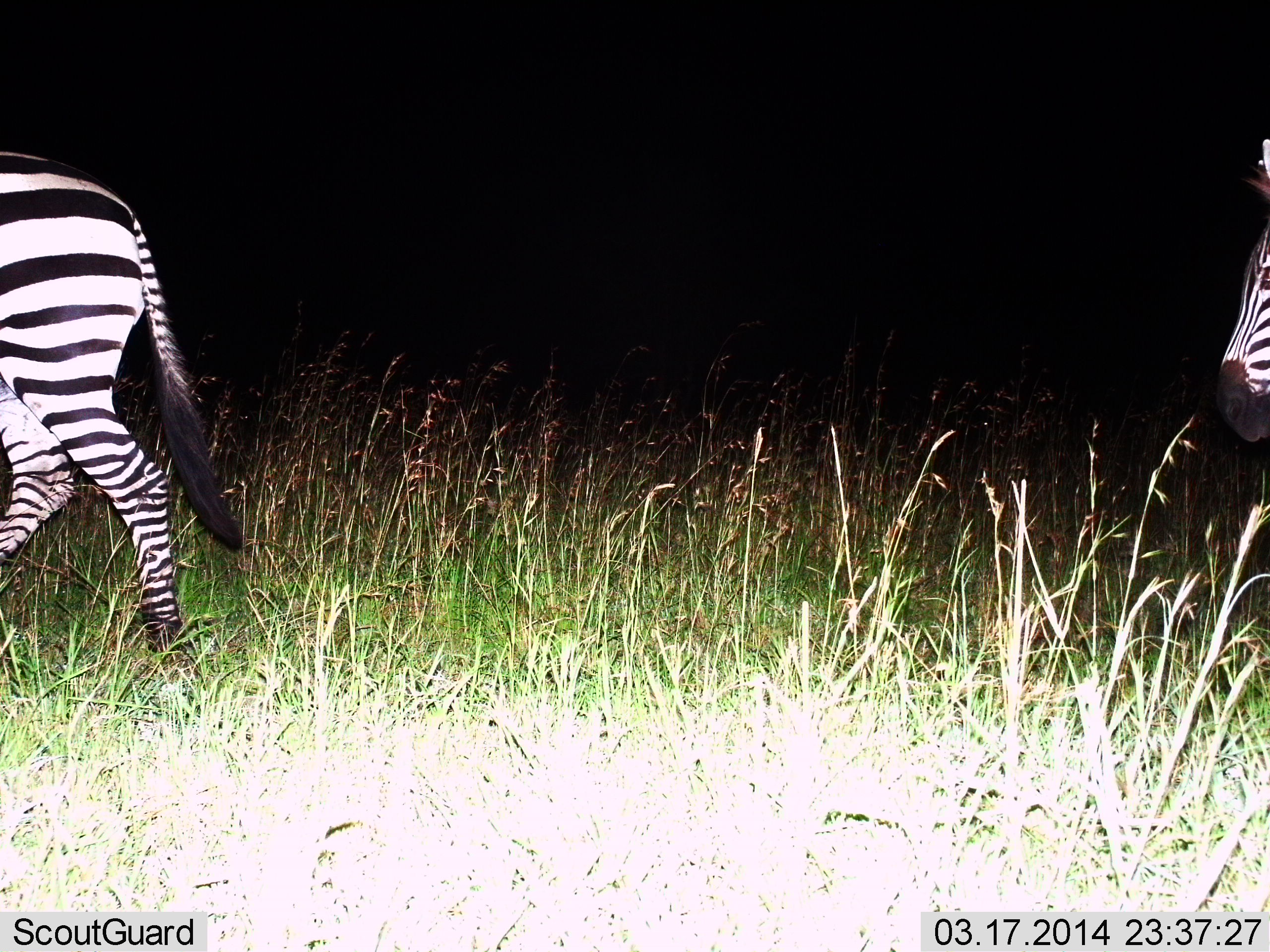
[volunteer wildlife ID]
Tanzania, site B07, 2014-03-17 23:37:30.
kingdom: Animalia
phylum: Chordata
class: Mammalia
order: Perissodactyla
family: Equidae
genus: Equus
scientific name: Equus quagga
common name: plains zebra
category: zebra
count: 2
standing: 30%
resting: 0%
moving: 70%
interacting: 0%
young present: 0%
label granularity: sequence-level